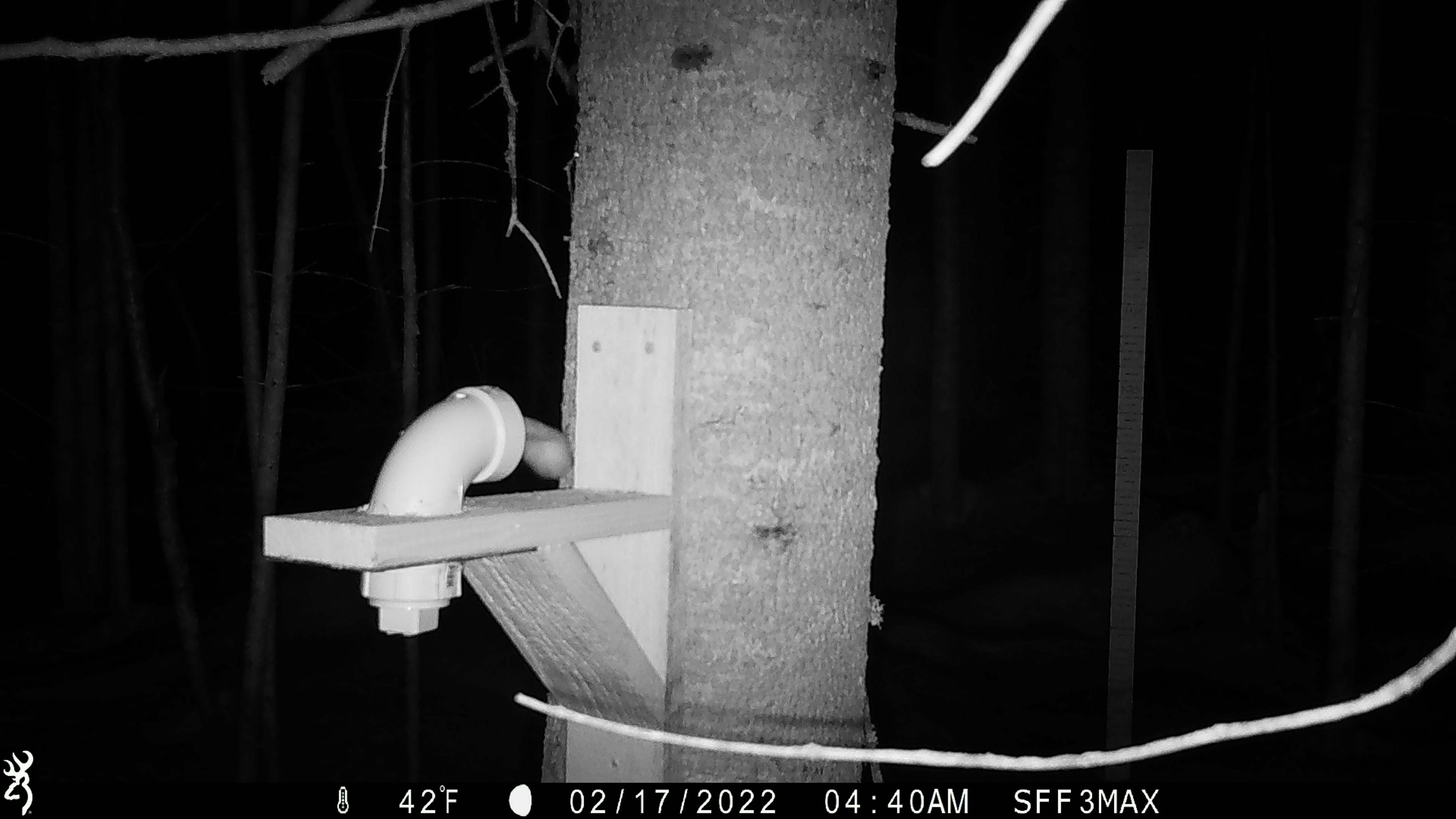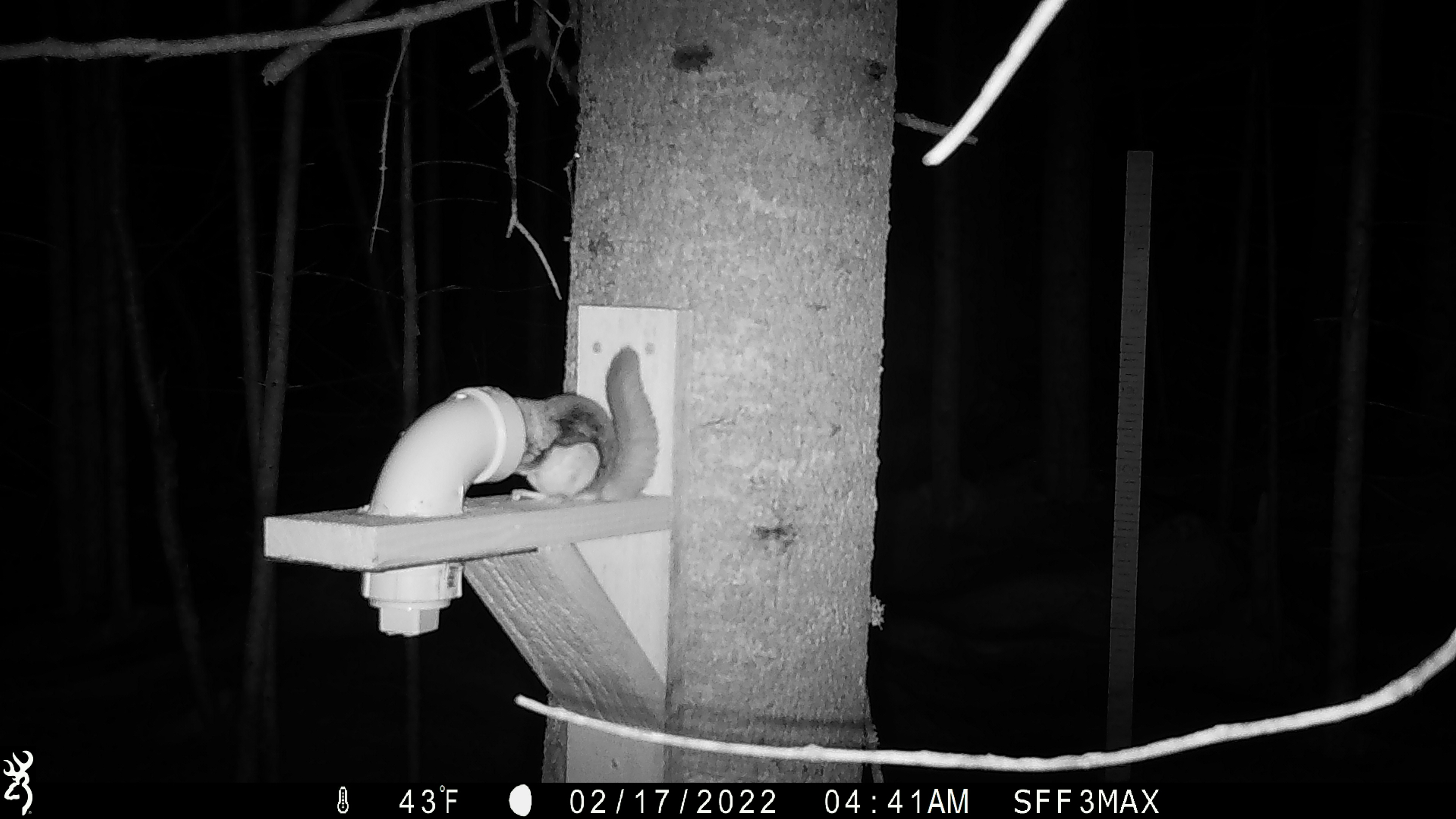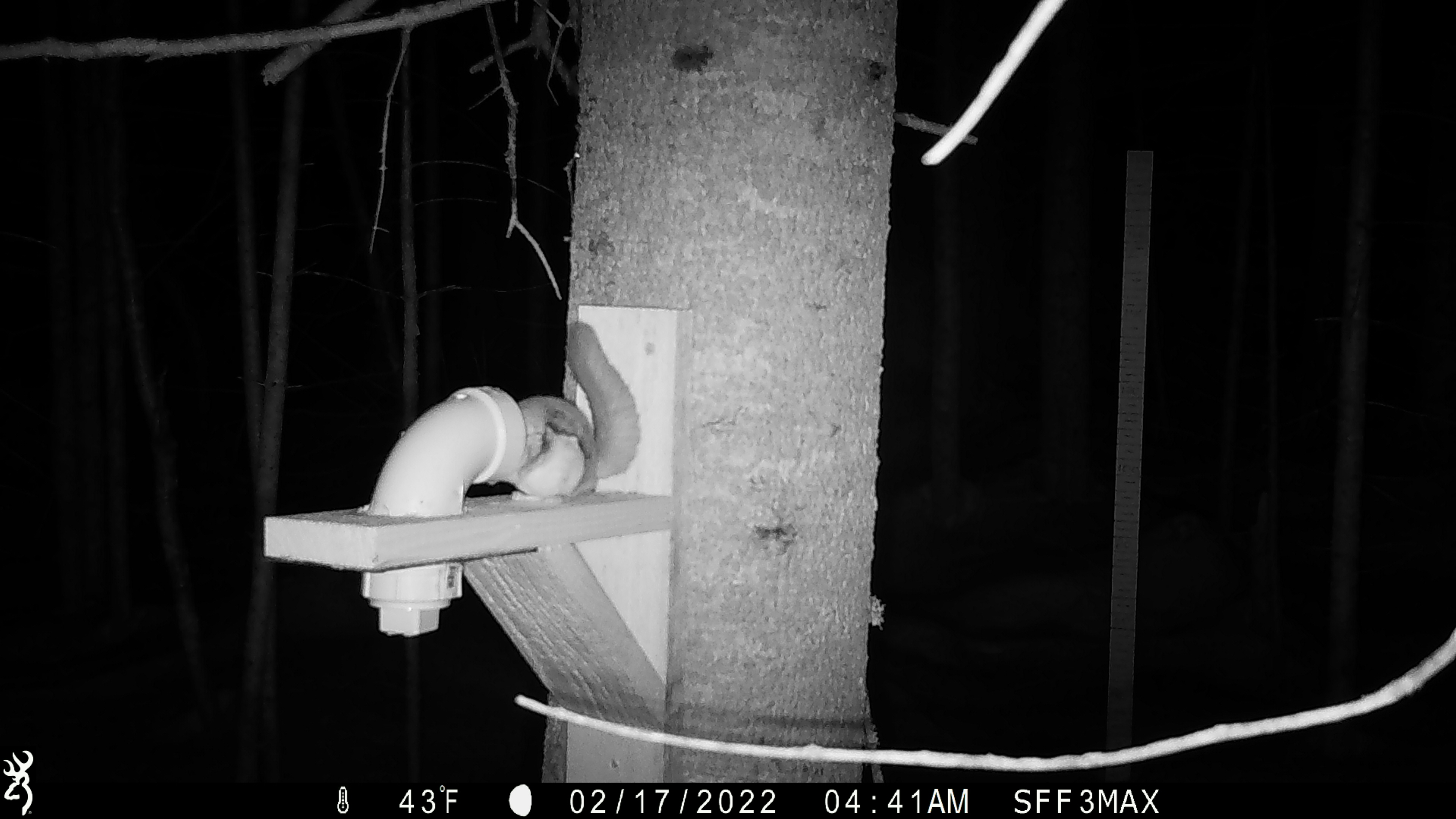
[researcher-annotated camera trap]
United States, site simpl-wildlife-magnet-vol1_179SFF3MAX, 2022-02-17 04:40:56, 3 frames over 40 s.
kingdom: Animalia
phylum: Chordata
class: Mammalia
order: Rodentia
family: Sciuridae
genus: Glaucomys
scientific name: Glaucomys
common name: flying squirrel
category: flying squirrel sp.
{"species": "flying squirrel sp. (flying squirrel) (Glaucomys)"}